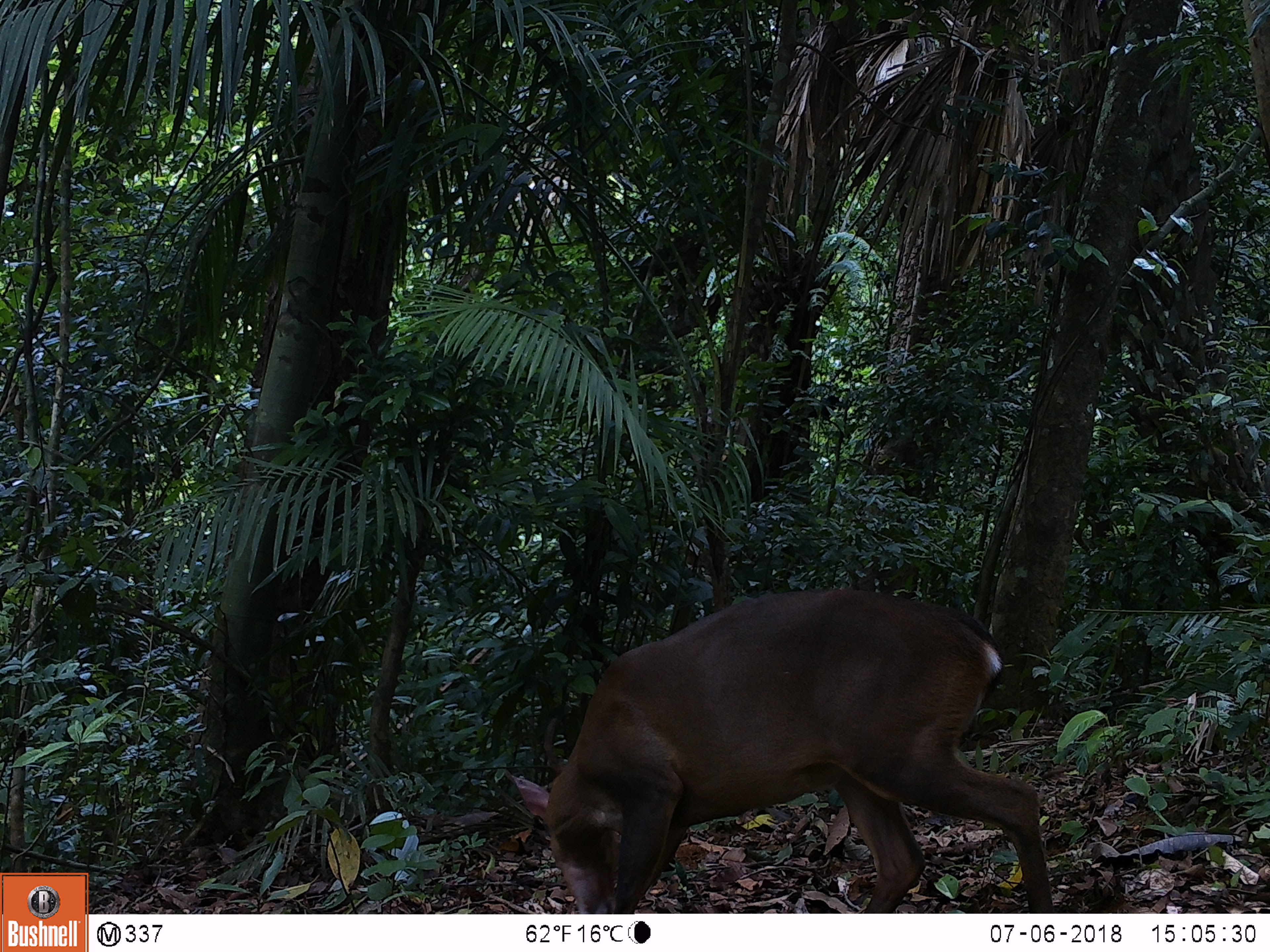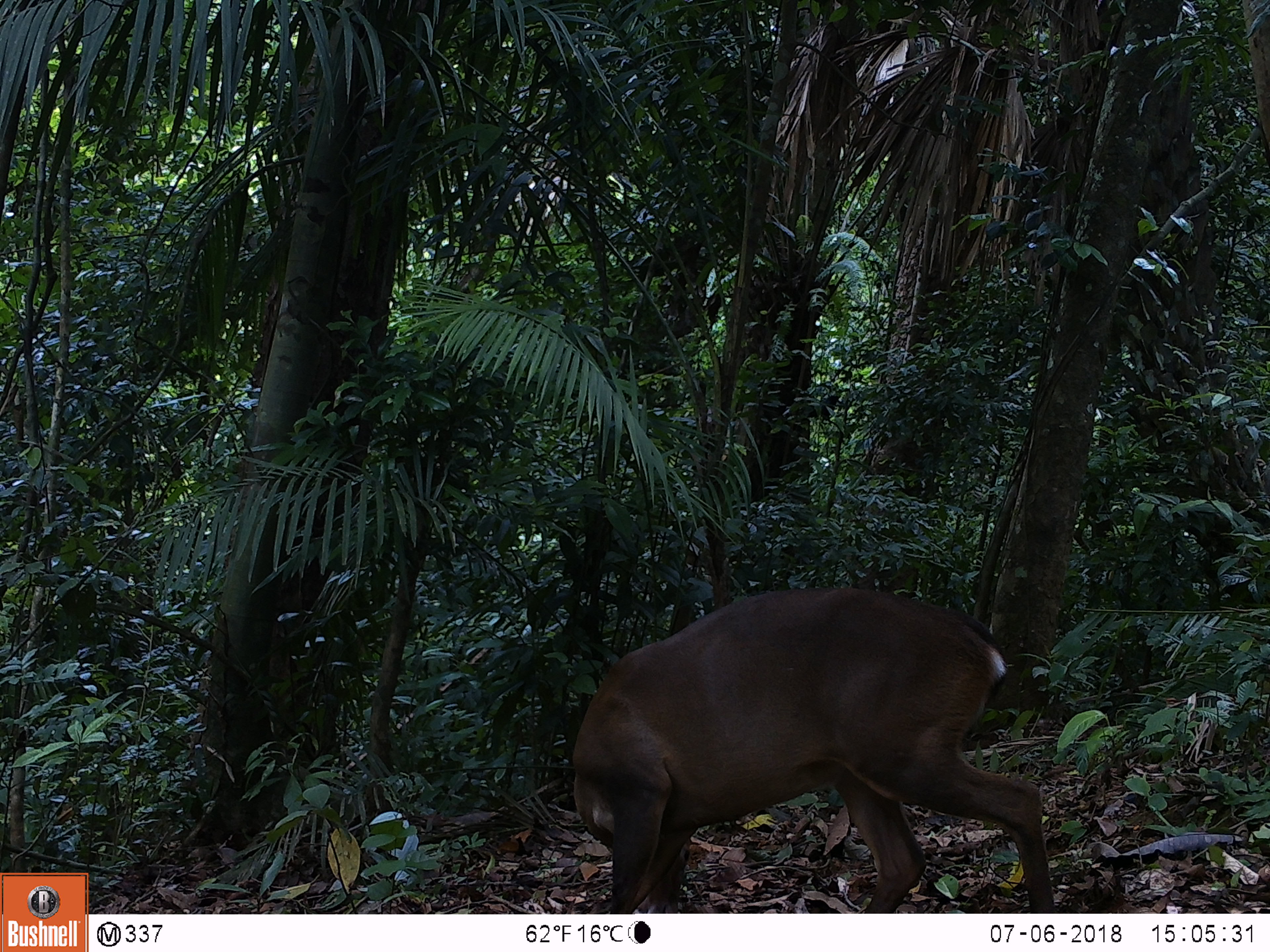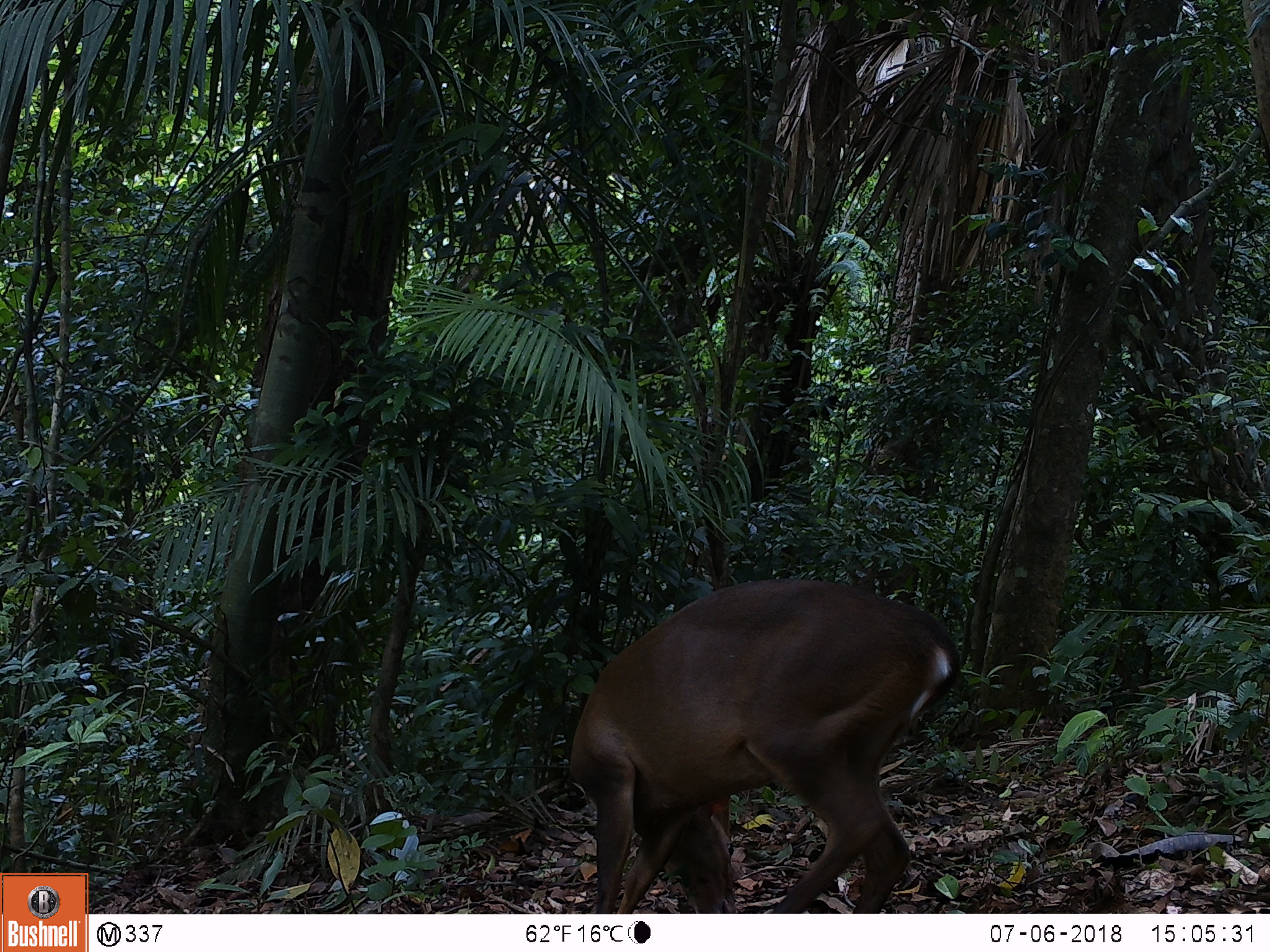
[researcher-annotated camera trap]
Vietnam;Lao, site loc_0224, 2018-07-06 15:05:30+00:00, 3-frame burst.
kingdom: Animalia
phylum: Chordata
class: Mammalia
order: Artiodactyla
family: Cervidae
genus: Muntiacus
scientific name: Muntiacus vuquangensis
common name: large-antlered muntjac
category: large antlered muntjac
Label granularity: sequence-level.